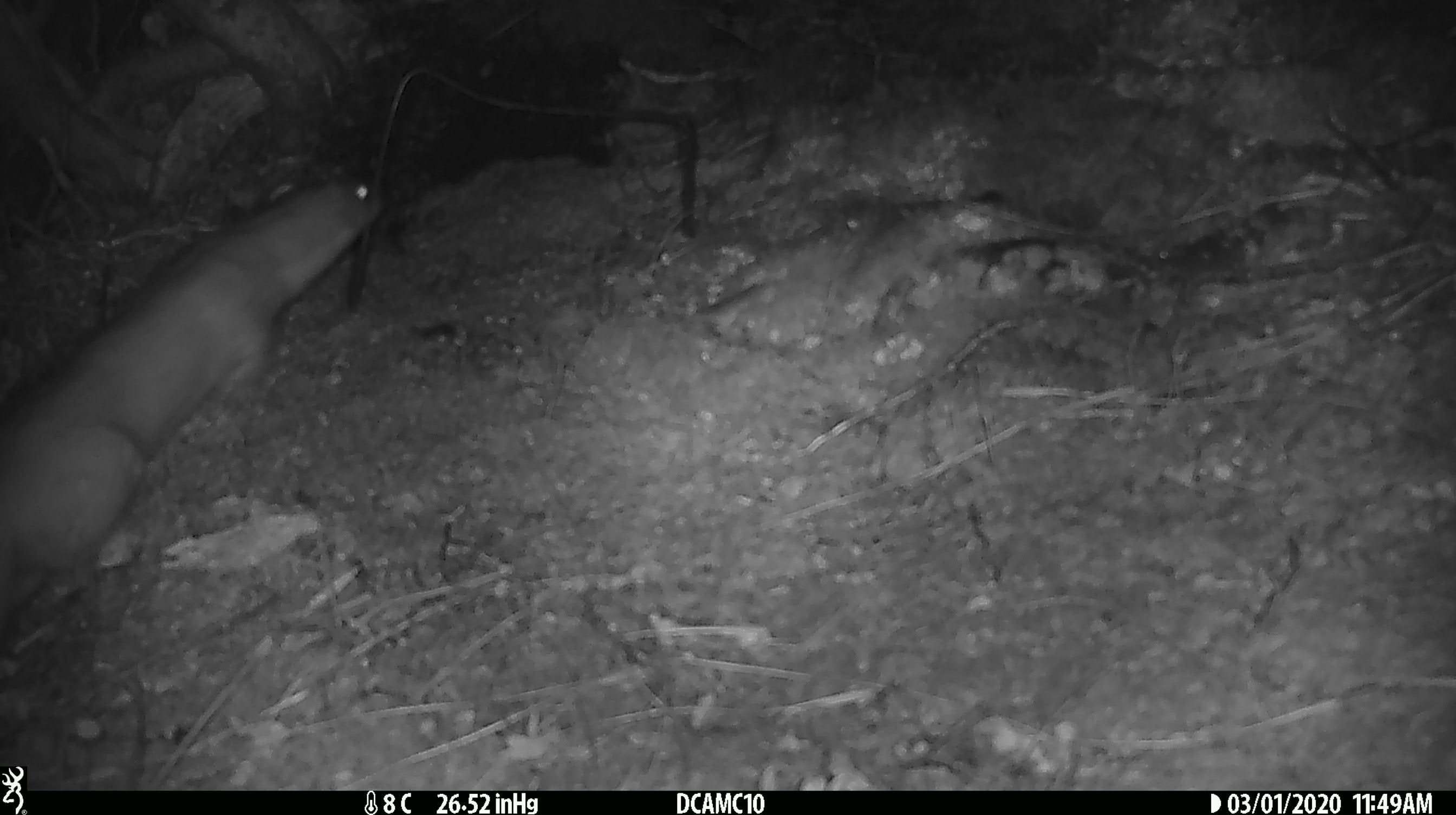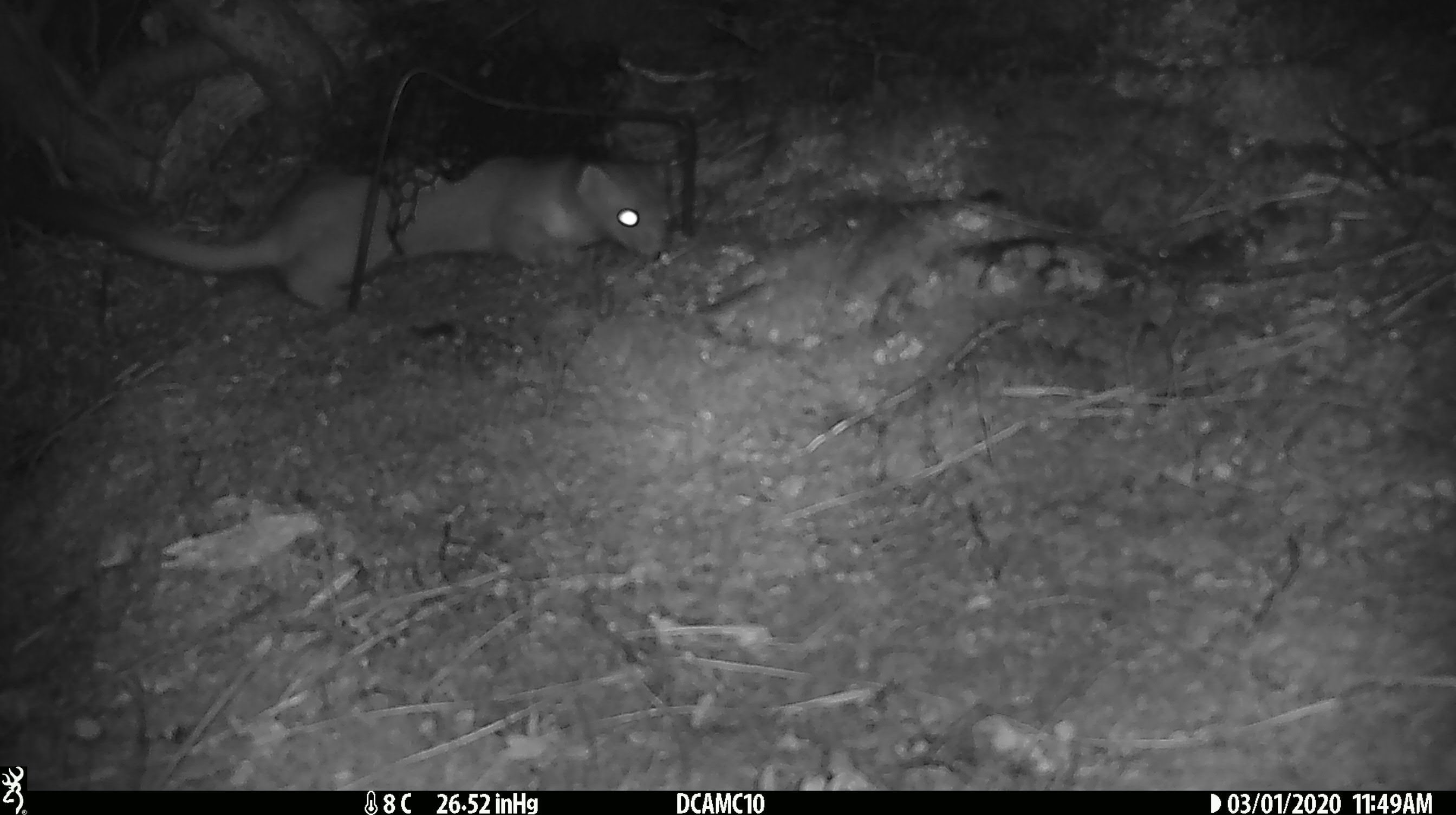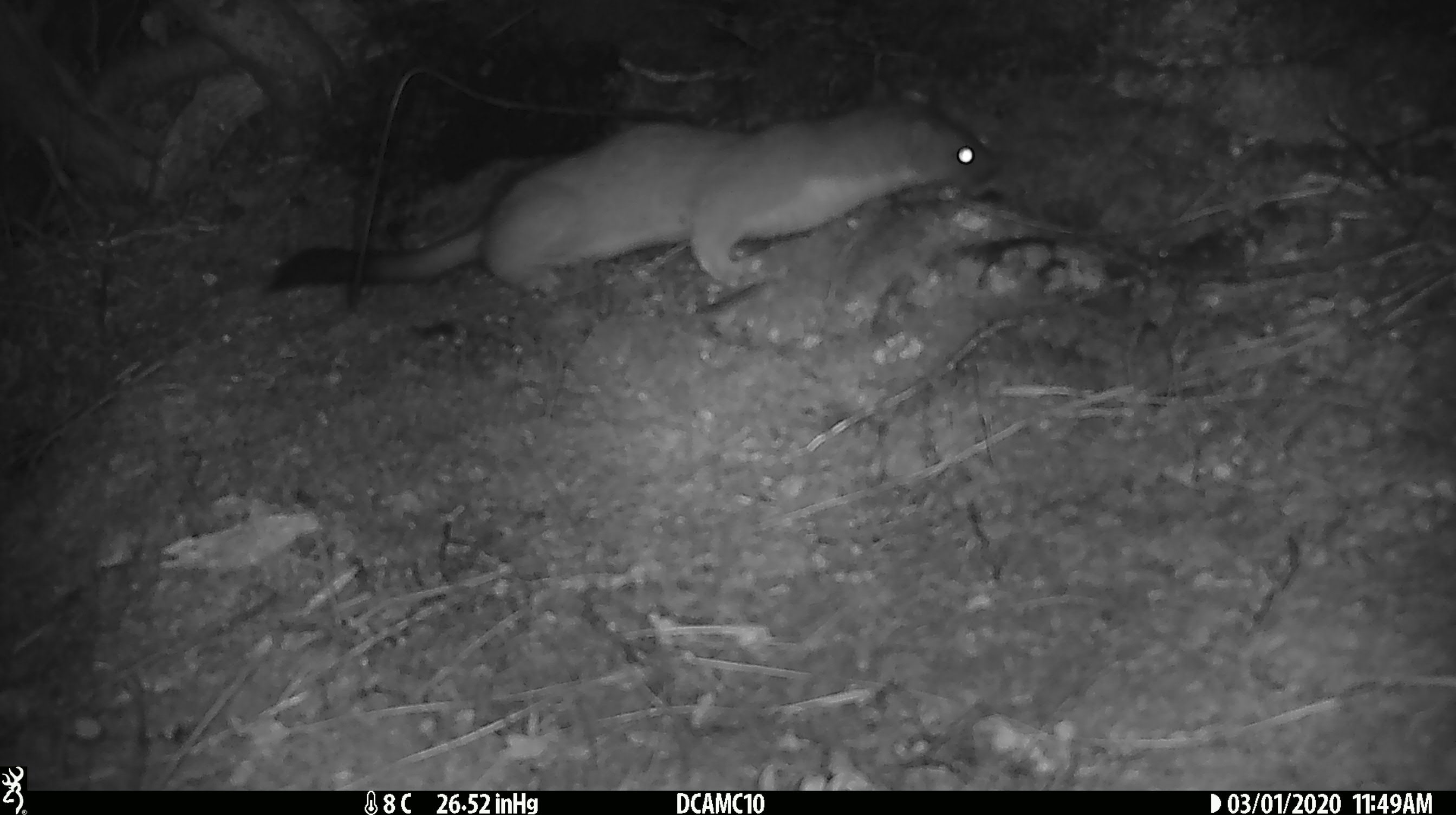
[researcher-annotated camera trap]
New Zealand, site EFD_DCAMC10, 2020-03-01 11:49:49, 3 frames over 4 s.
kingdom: Animalia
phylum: Chordata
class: Mammalia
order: Carnivora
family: Mustelidae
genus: Mustela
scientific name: Mustela erminea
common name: stoat